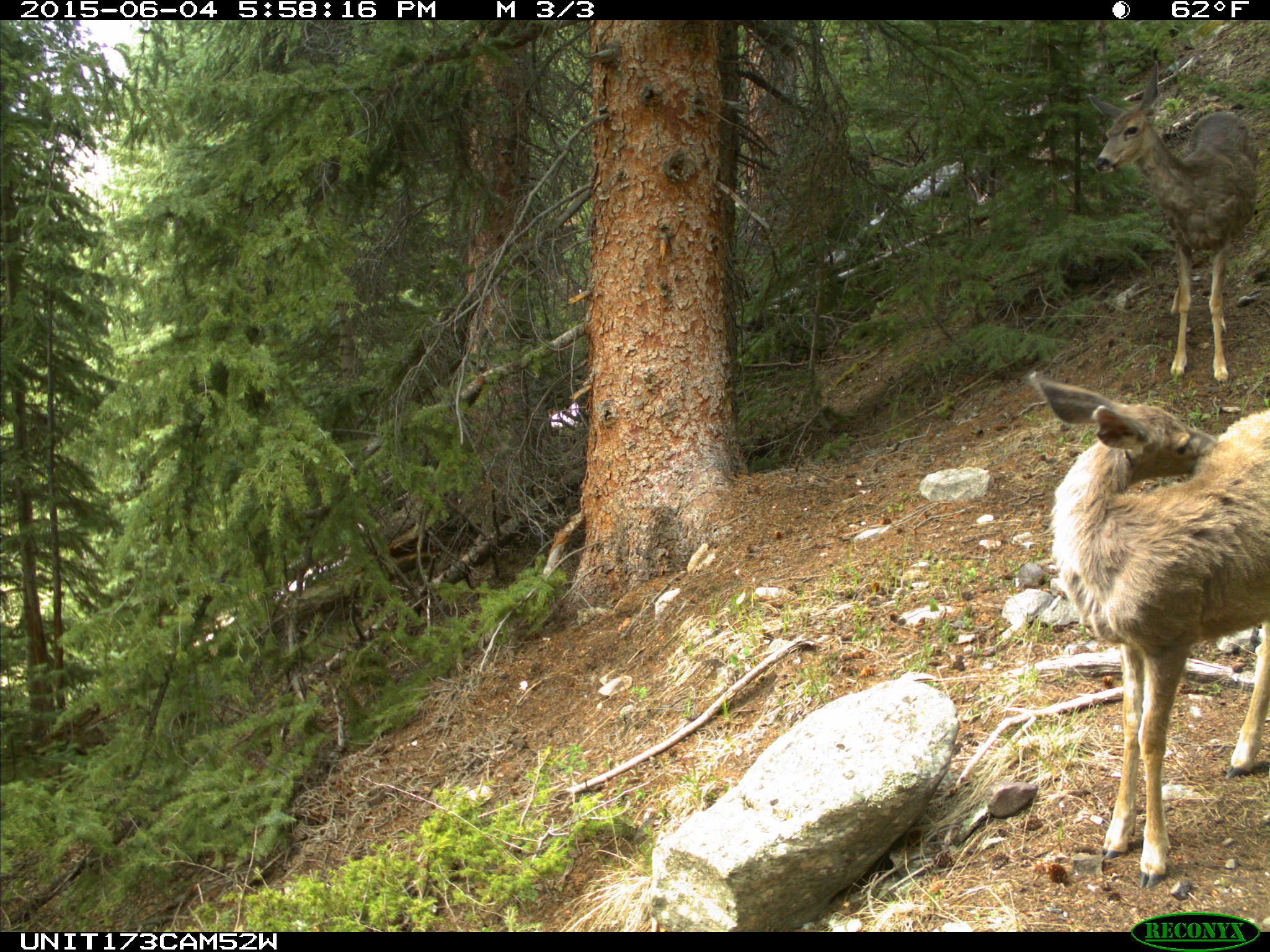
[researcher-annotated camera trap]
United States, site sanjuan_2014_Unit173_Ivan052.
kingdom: Animalia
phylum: Chordata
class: Mammalia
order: Artiodactyla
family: Cervidae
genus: Odocoileus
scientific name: Odocoileus hemionus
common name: mule deer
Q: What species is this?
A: Odocoileus hemionus (mule deer).